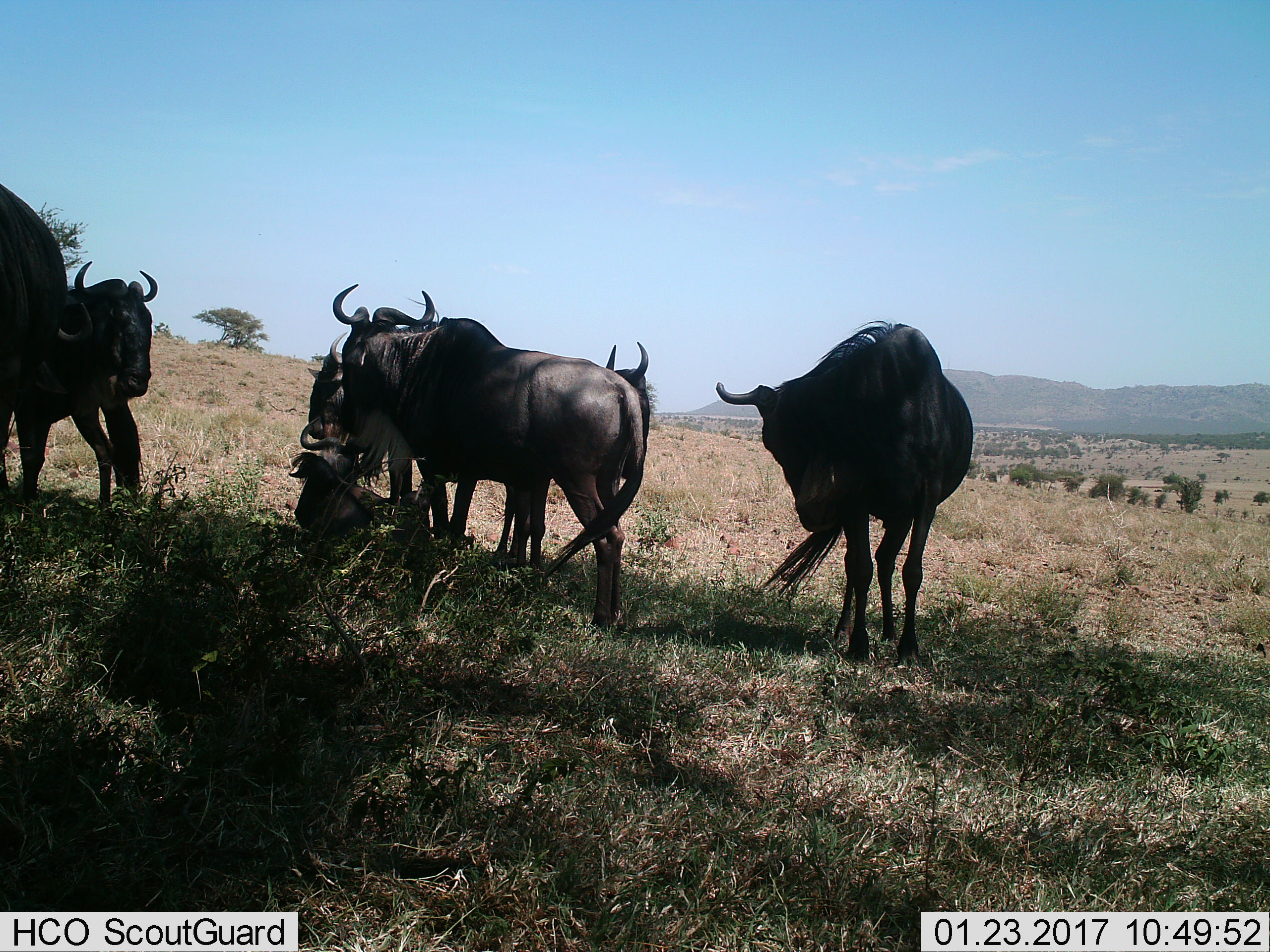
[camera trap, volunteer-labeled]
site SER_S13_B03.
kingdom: Animalia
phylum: Chordata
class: Mammalia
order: Artiodactyla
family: Bovidae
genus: Connochaetes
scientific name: Connochaetes taurinus taurinus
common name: blue wildebeest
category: wildebeestblue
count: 6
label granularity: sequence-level